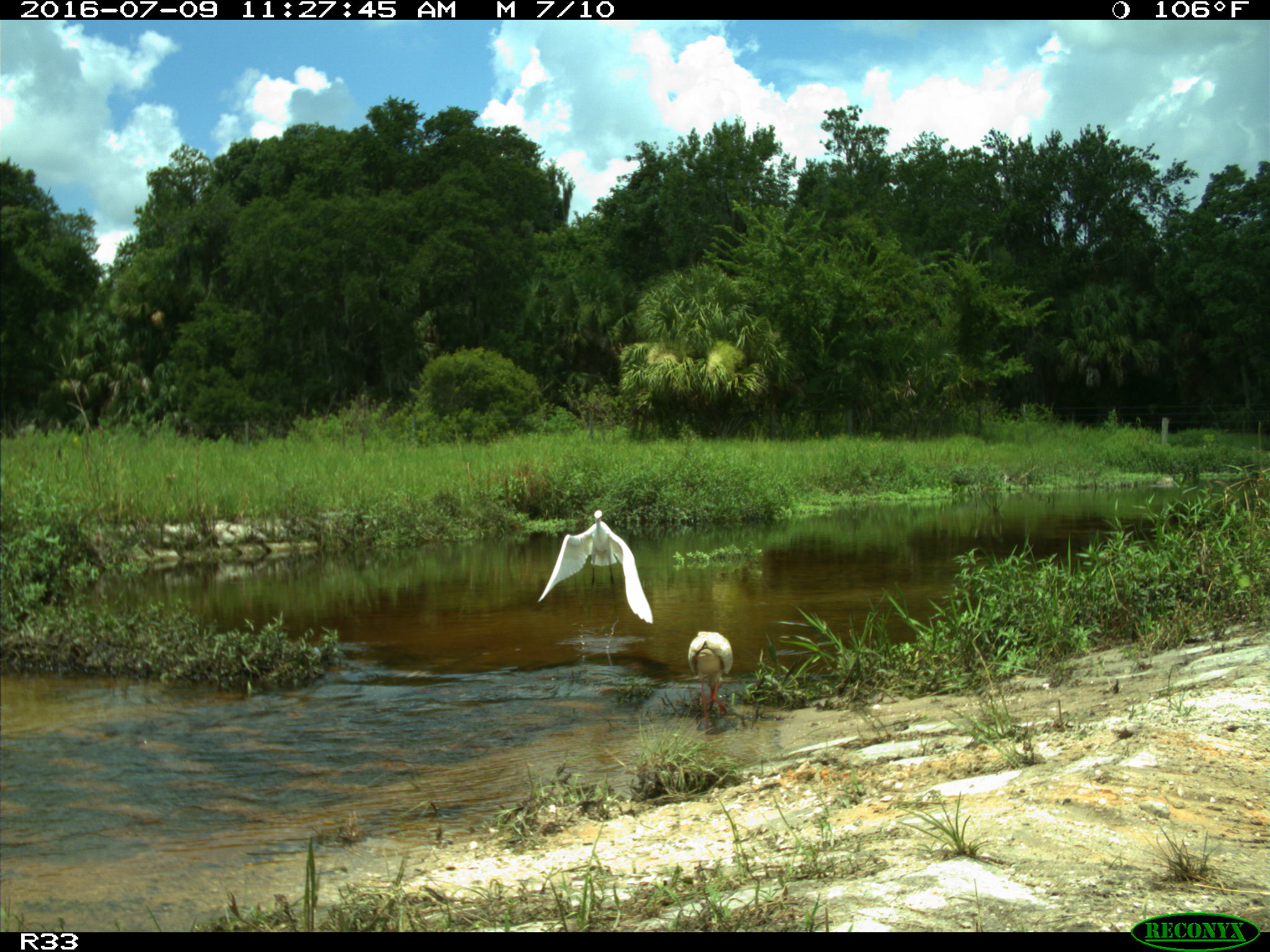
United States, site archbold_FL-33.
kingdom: Animalia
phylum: Chordata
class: Aves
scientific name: Aves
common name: birds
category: unidentified bird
Unidentified bird (birds) (Aves).